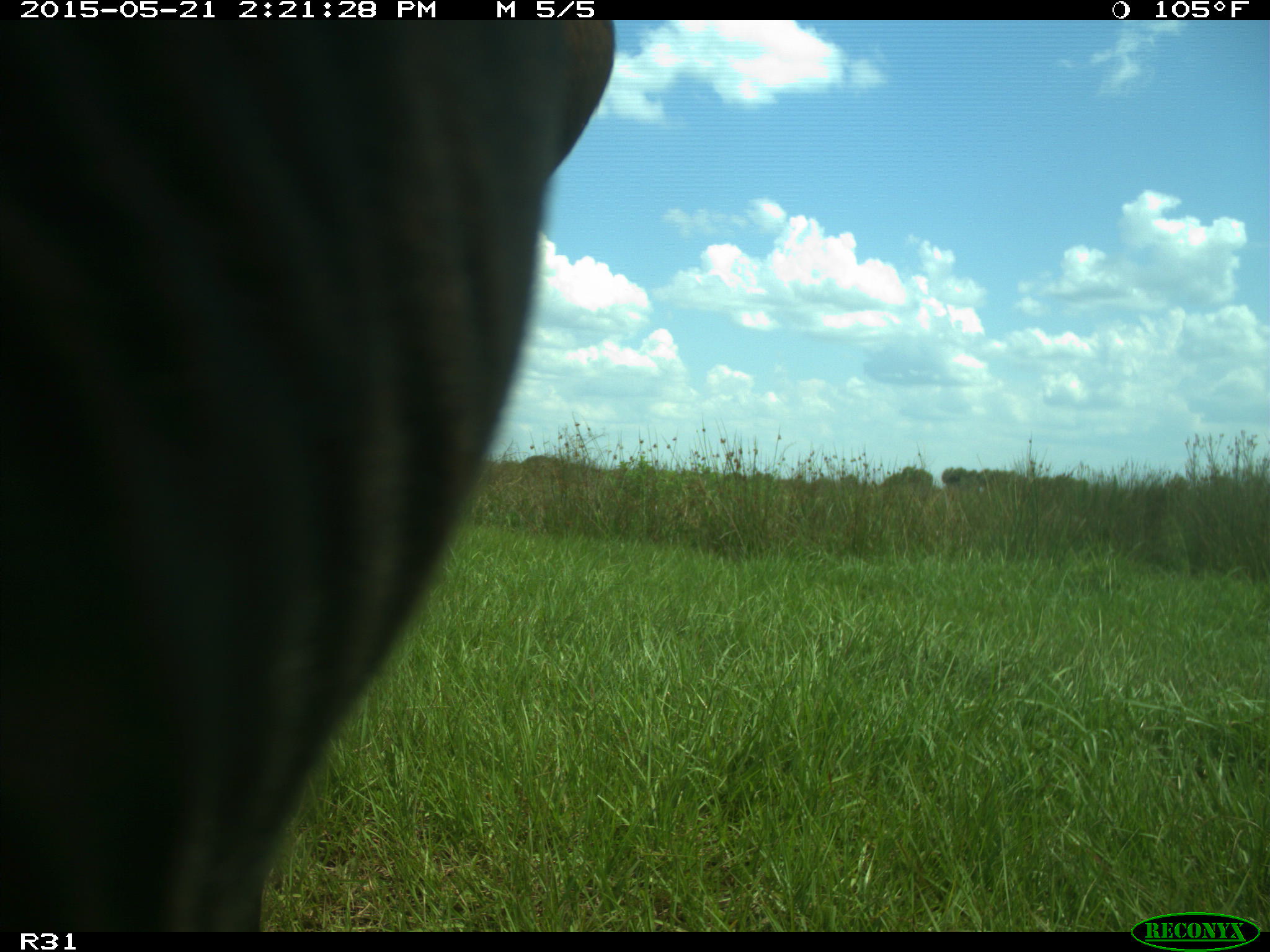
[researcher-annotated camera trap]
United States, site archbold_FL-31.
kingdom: Animalia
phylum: Chordata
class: Mammalia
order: Artiodactyla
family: Bovidae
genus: Bos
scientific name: Bos taurus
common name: domestic cow